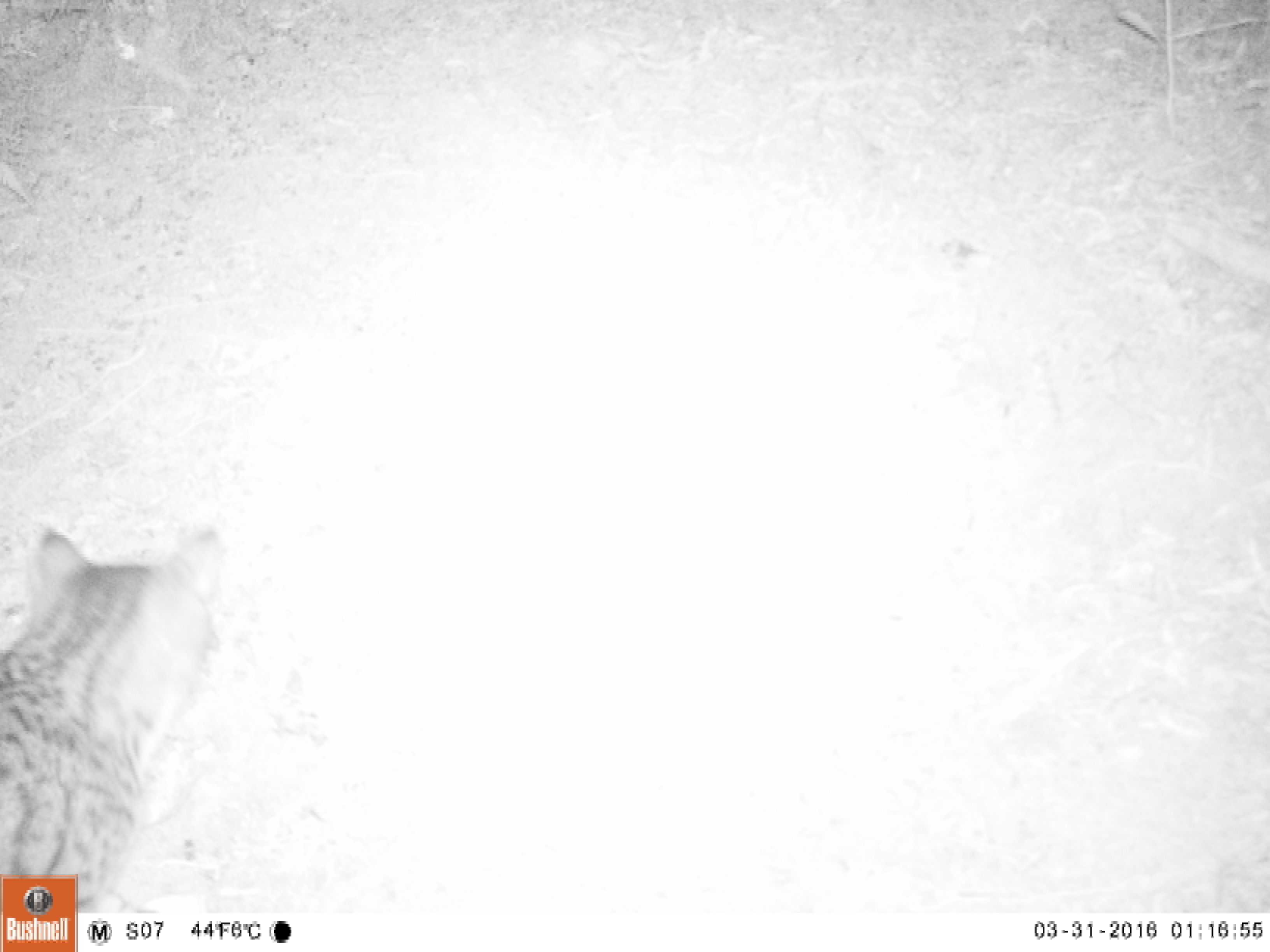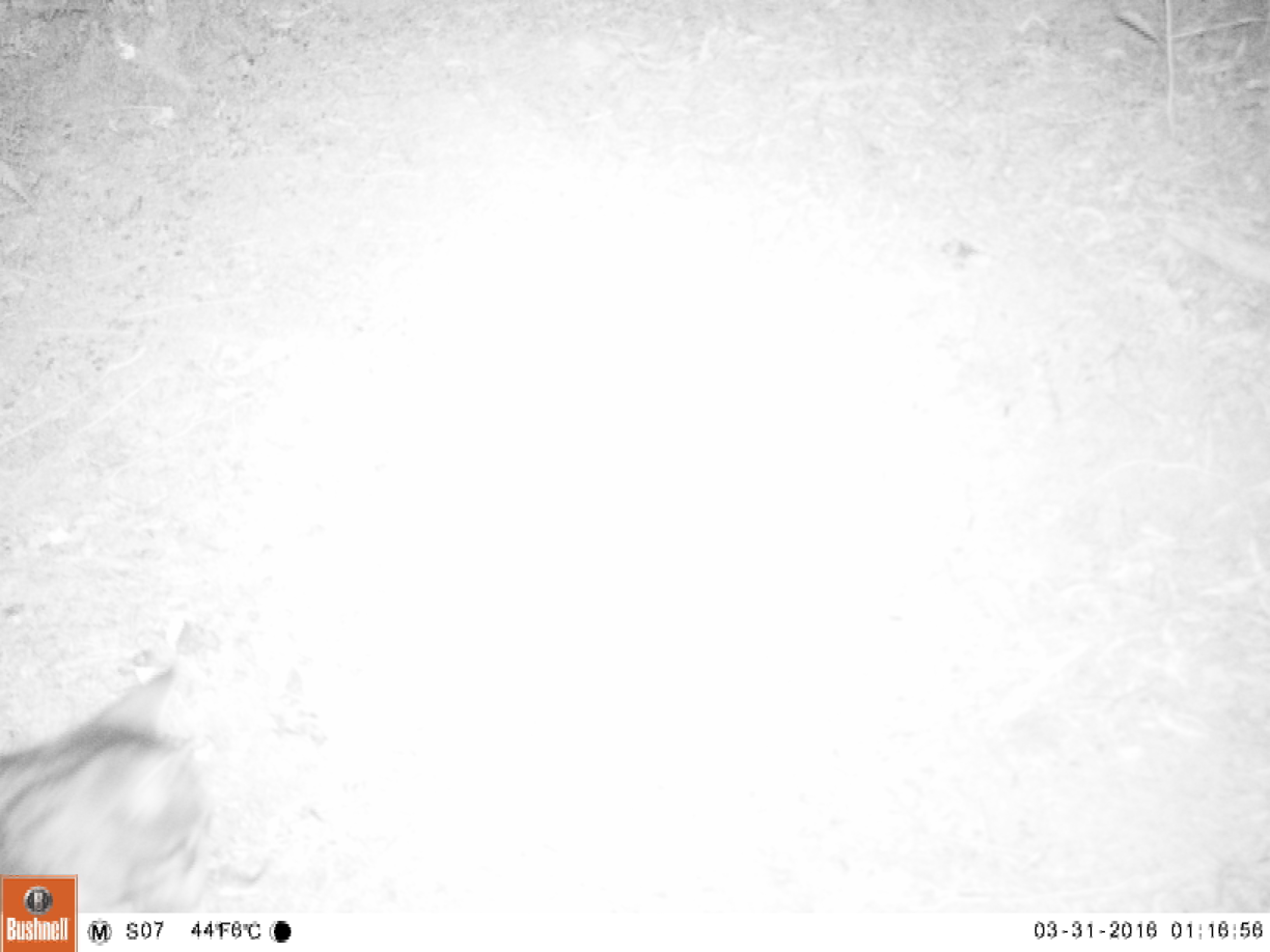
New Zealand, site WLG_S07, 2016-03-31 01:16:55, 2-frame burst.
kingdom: Animalia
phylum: Chordata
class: Mammalia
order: Carnivora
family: Felidae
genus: Felis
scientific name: Felis catus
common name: domestic cat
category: cat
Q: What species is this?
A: Cat (domestic cat) (Felis catus).